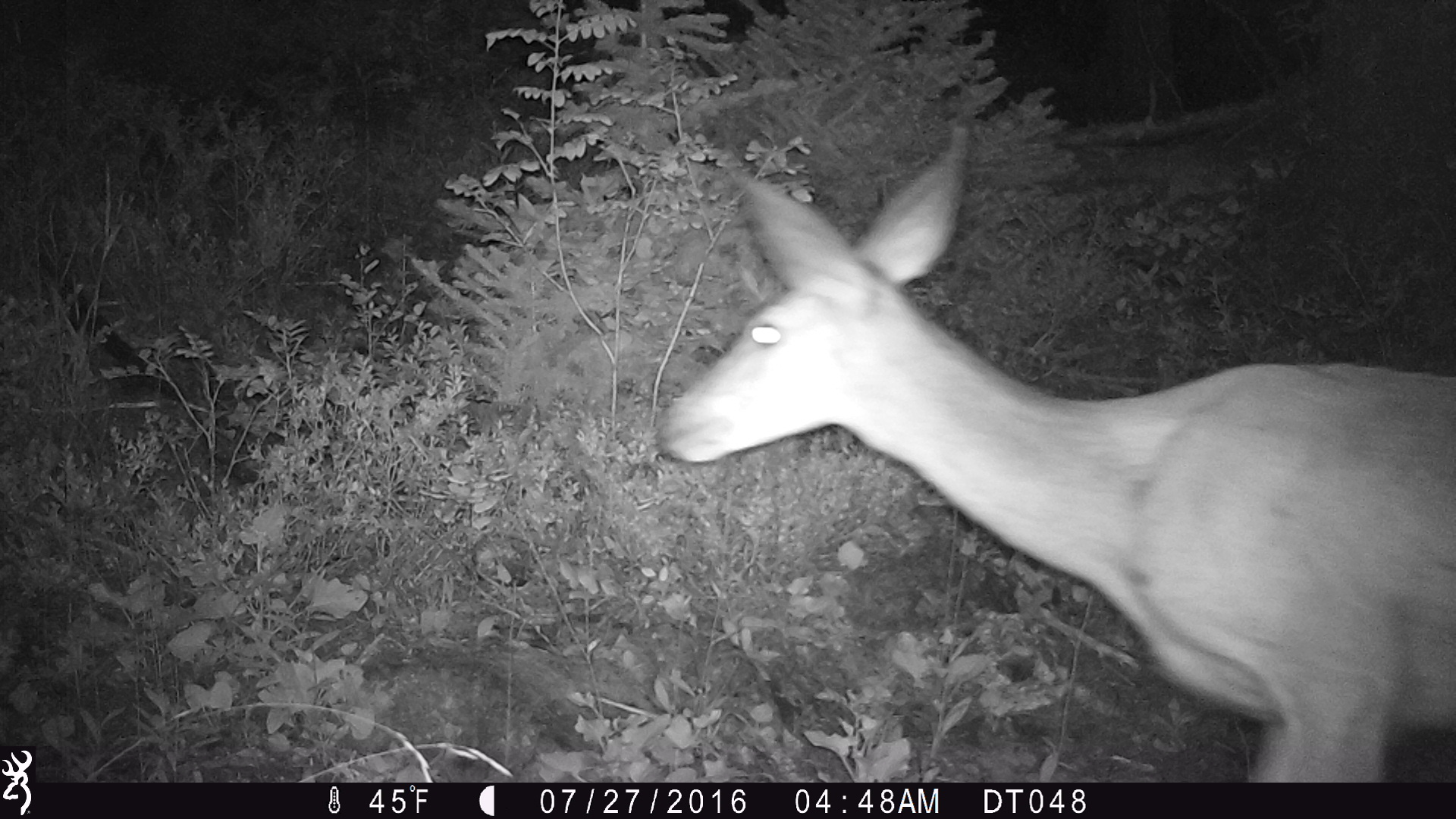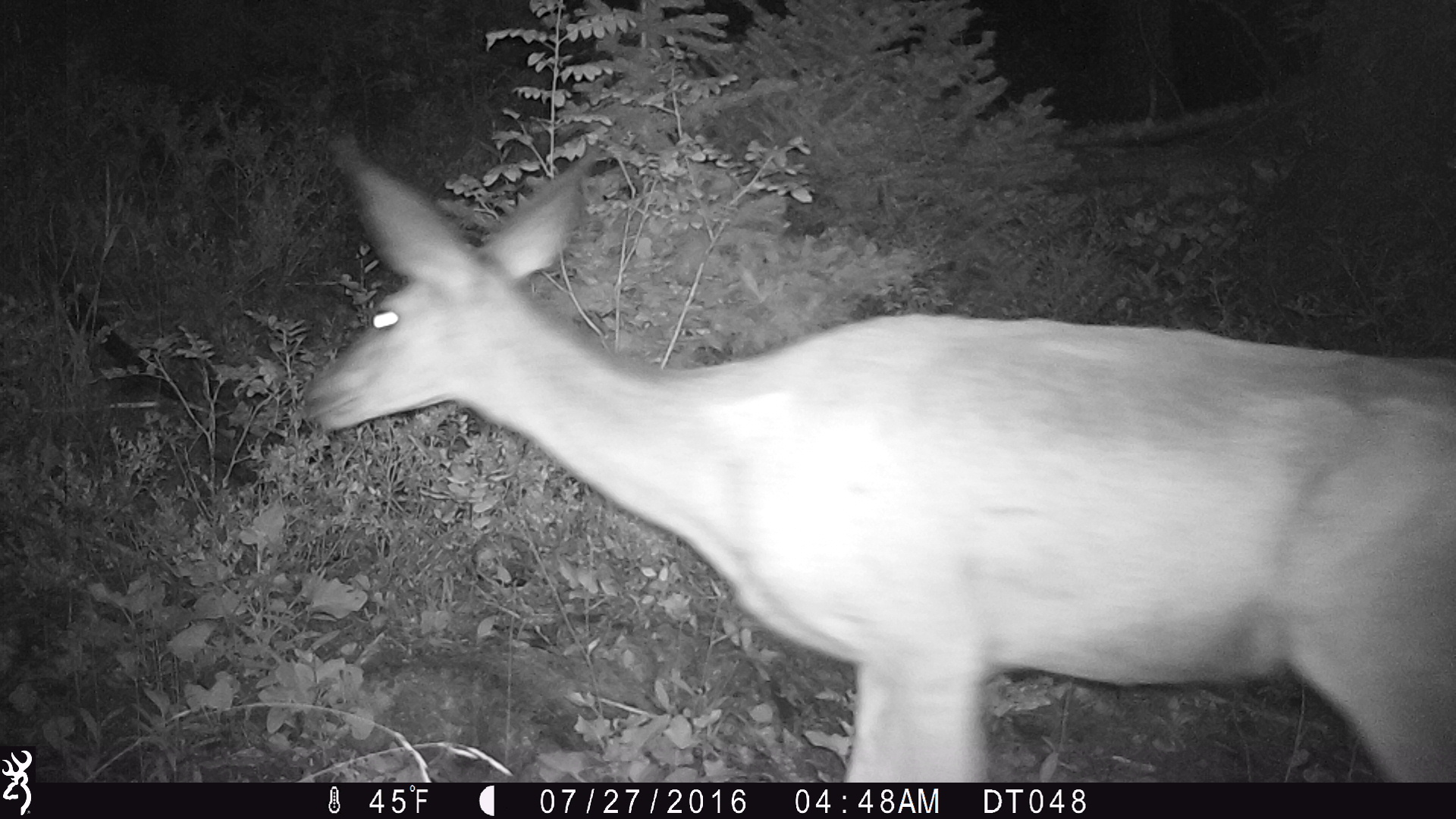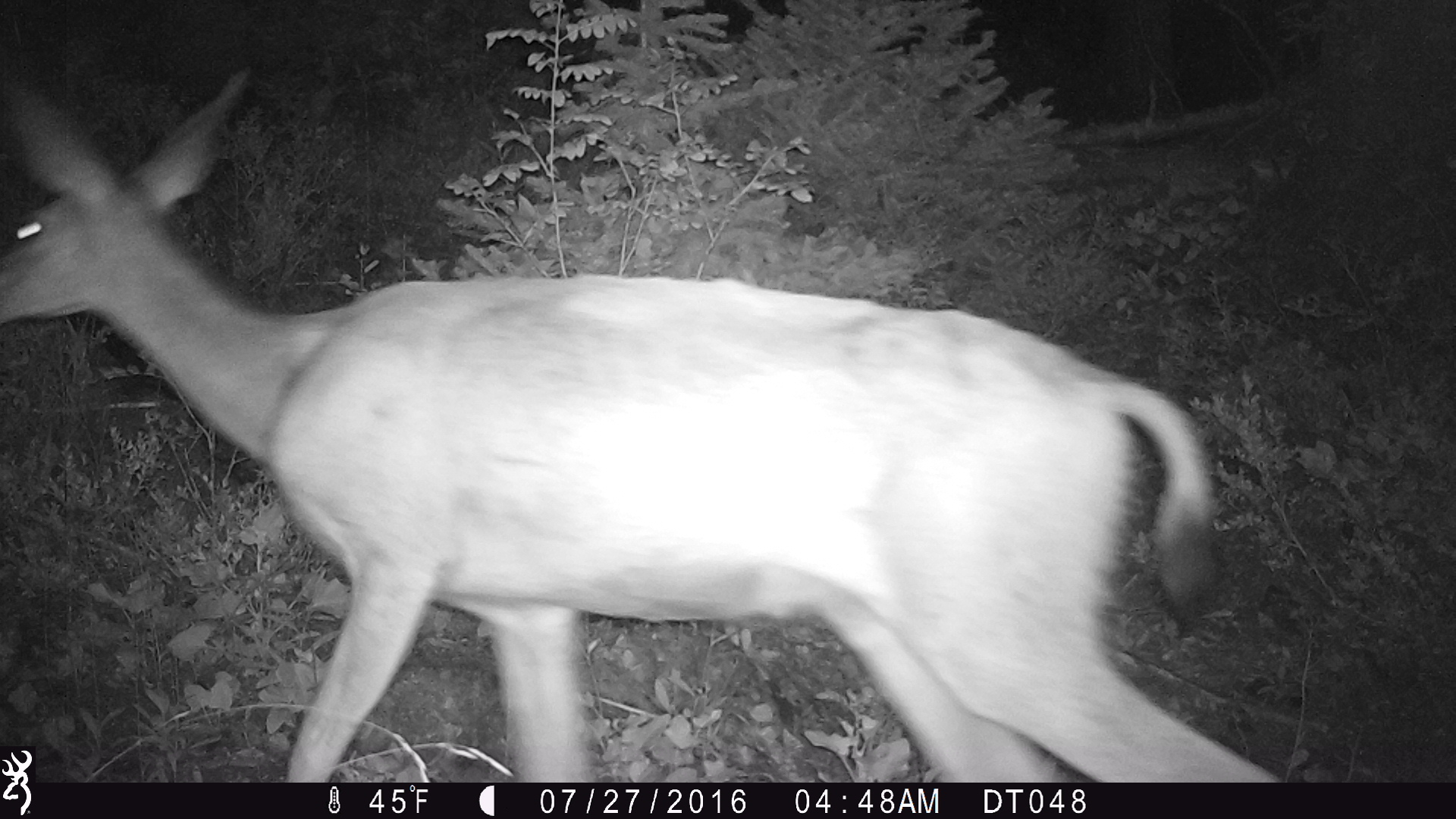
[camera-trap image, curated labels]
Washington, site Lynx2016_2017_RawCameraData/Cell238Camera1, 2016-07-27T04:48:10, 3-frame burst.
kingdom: Animalia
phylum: Chordata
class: Mammalia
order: Artiodactyla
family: Cervidae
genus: Odocoileus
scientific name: Odocoileus hemionus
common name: mule deer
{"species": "Odocoileus hemionus (mule deer)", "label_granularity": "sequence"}